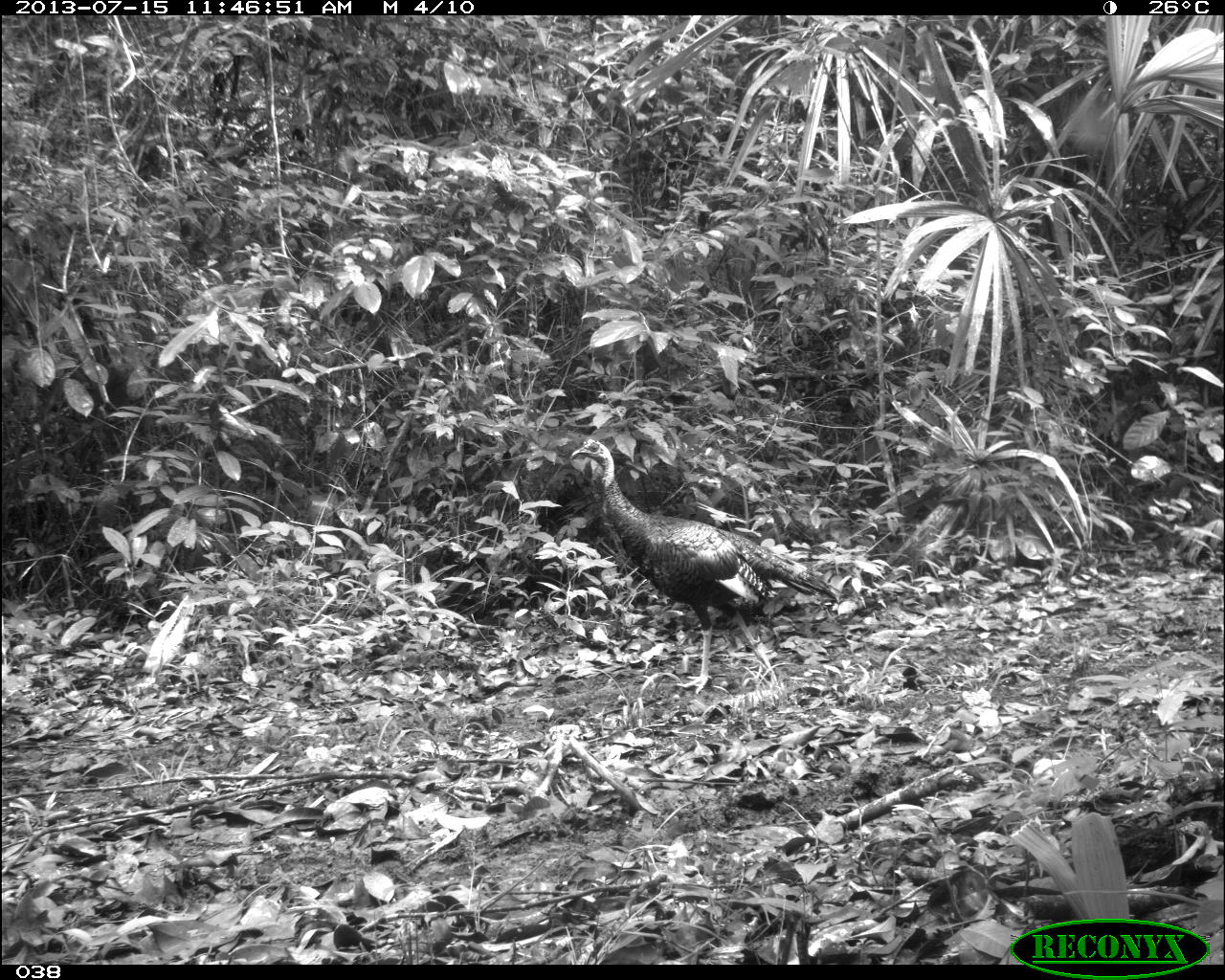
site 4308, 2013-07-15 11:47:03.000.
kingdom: Animalia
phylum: Chordata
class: Aves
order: Galliformes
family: Phasianidae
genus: Meleagris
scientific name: Meleagris ocellata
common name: ocellated turkey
Meleagris ocellata (ocellated turkey), count 2.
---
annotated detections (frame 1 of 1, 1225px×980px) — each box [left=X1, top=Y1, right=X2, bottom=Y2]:
meleagris ocellata: [left=567, top=432, right=842, bottom=696]